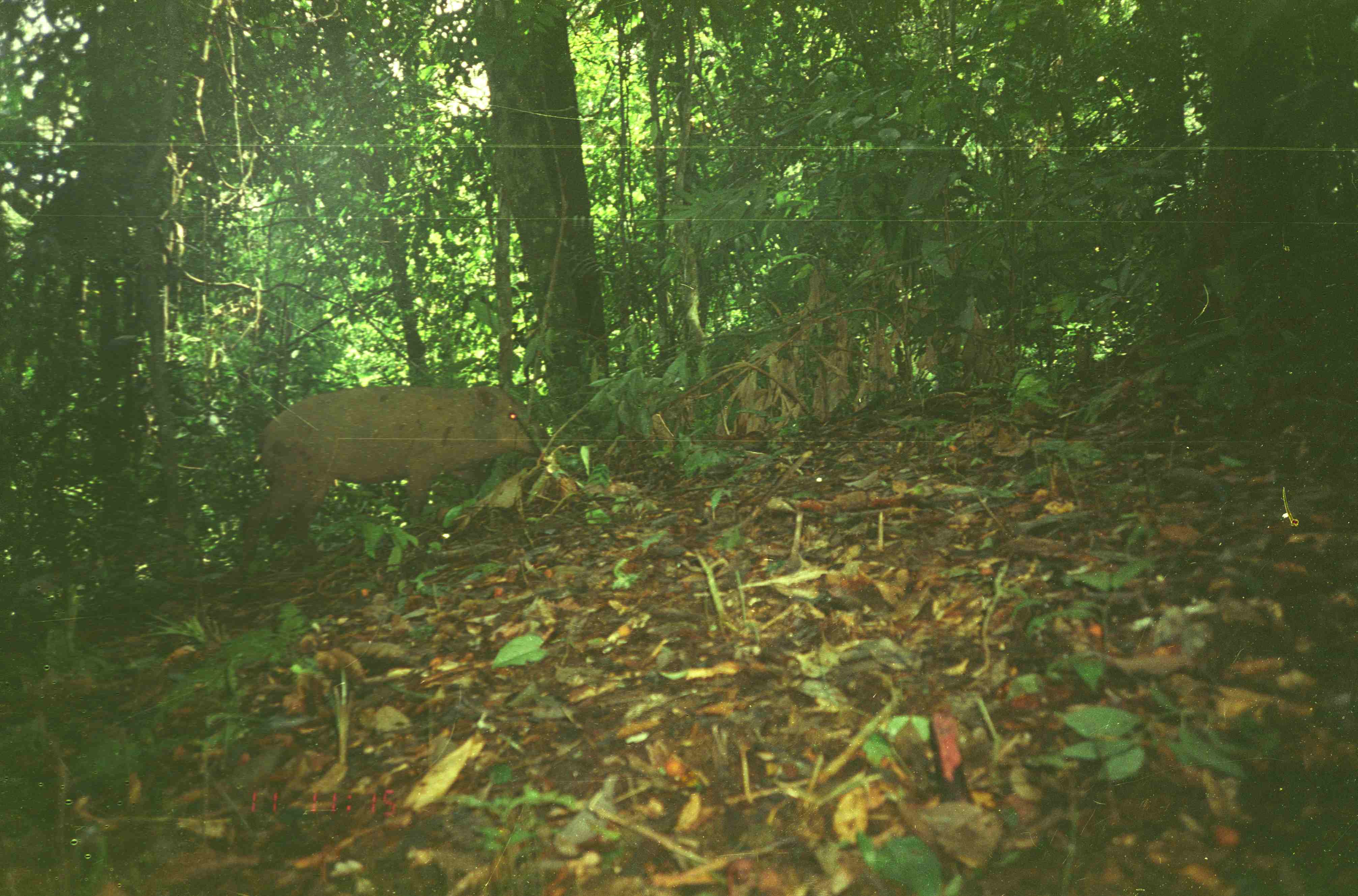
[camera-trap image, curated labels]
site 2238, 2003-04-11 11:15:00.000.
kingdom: Animalia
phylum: Chordata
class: Mammalia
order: Artiodactyla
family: Suidae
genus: Sus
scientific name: Sus scrofa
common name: wild boar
Sus scrofa (wild boar), count 1.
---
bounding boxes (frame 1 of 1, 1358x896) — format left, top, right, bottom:
sus scrofa: 230, 384, 543, 579